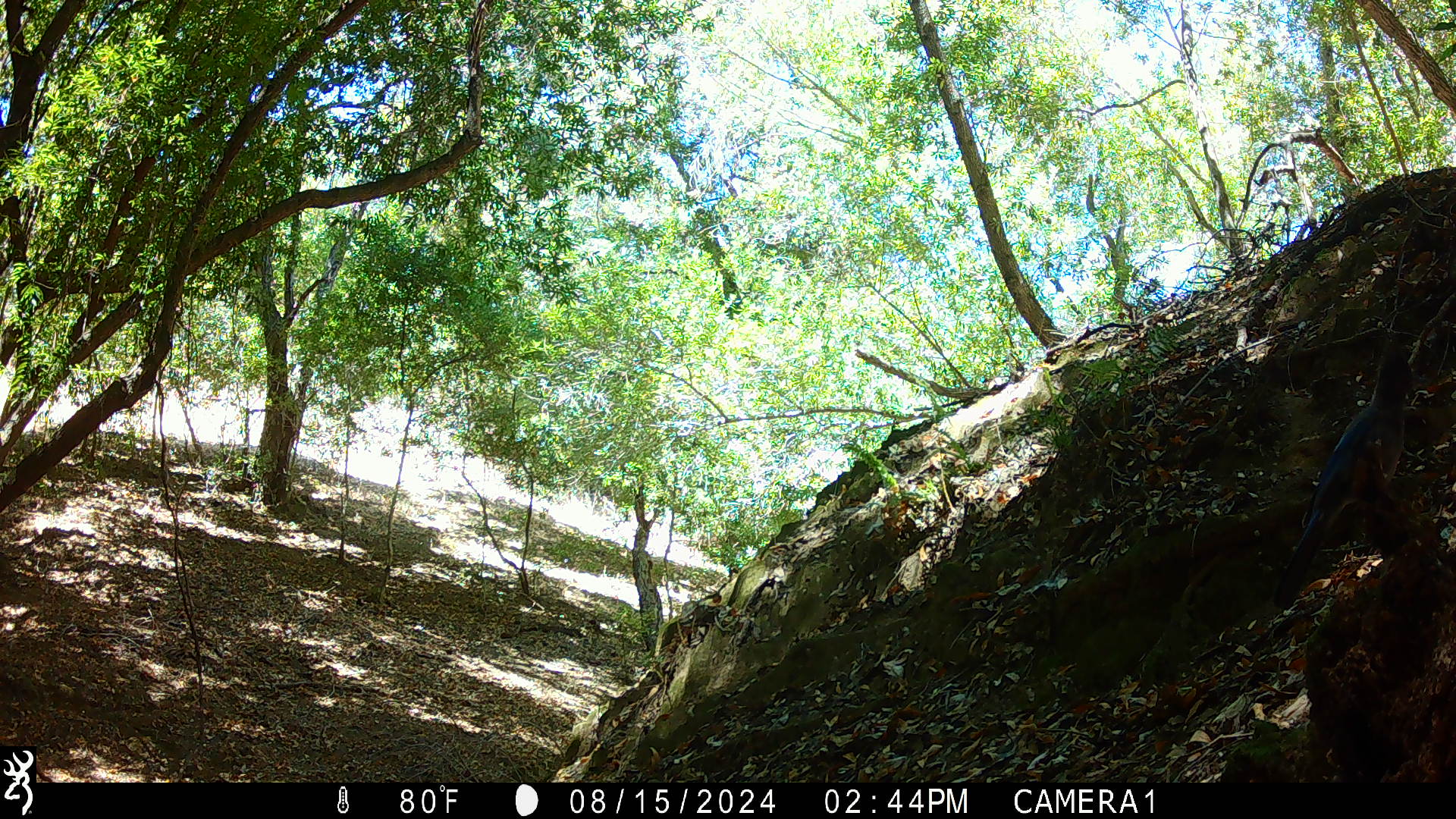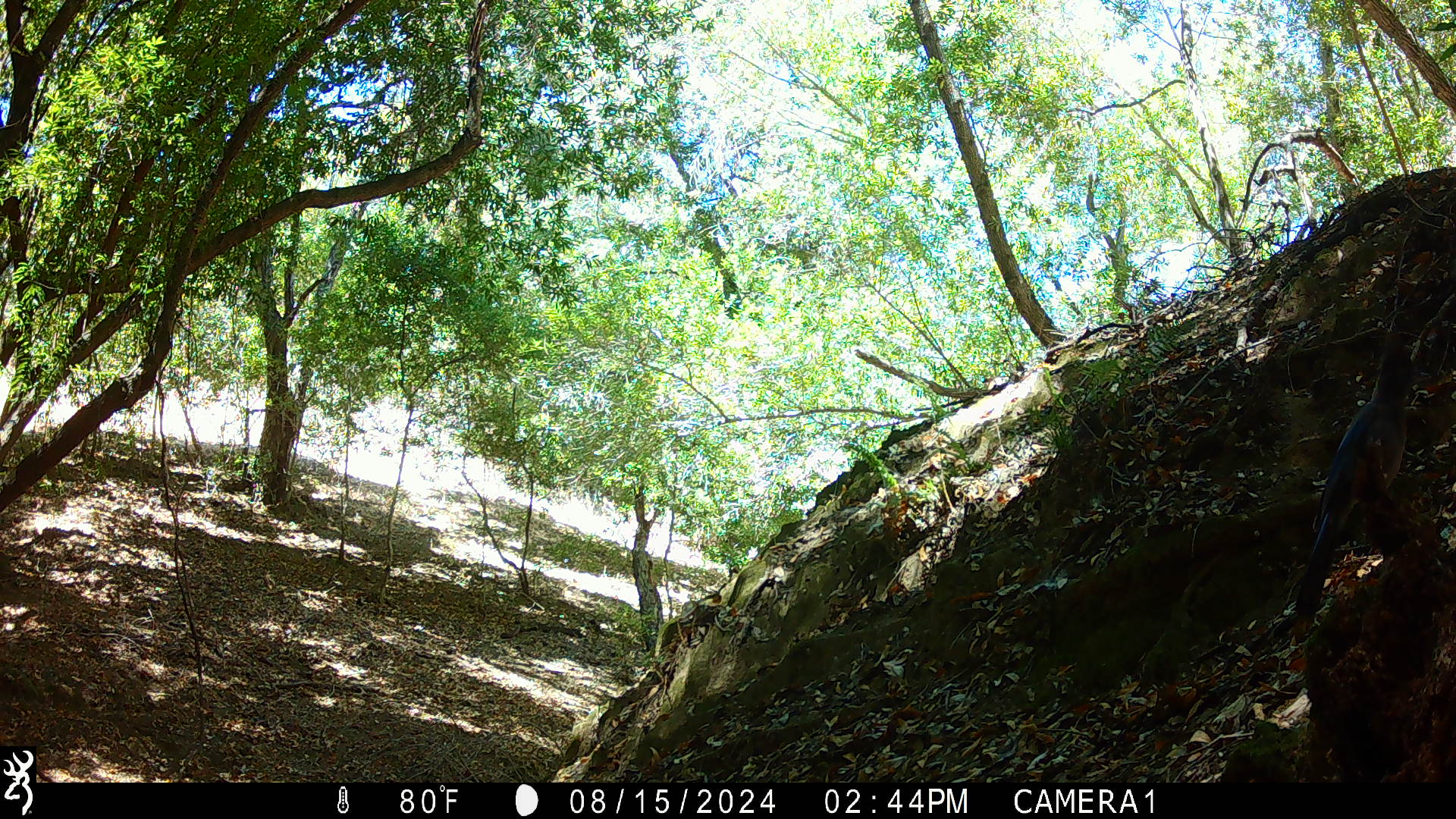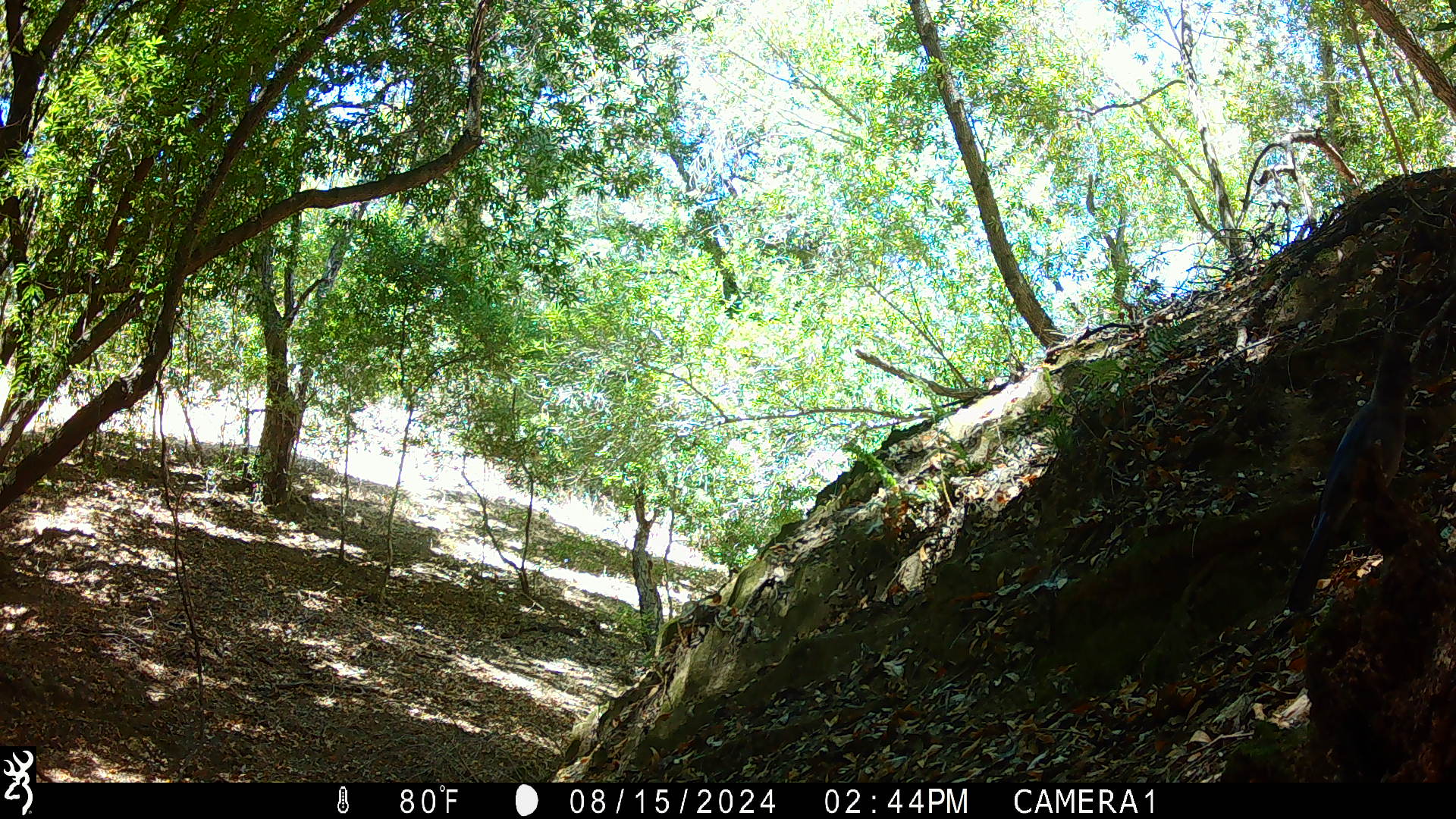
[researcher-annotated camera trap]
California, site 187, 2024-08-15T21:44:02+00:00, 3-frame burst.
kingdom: Animalia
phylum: Chordata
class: Aves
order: Passeriformes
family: Corvidae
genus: Cyanocitta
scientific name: Cyanocitta stelleri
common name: steller's jay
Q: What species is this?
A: Steller's jay (Cyanocitta stelleri).